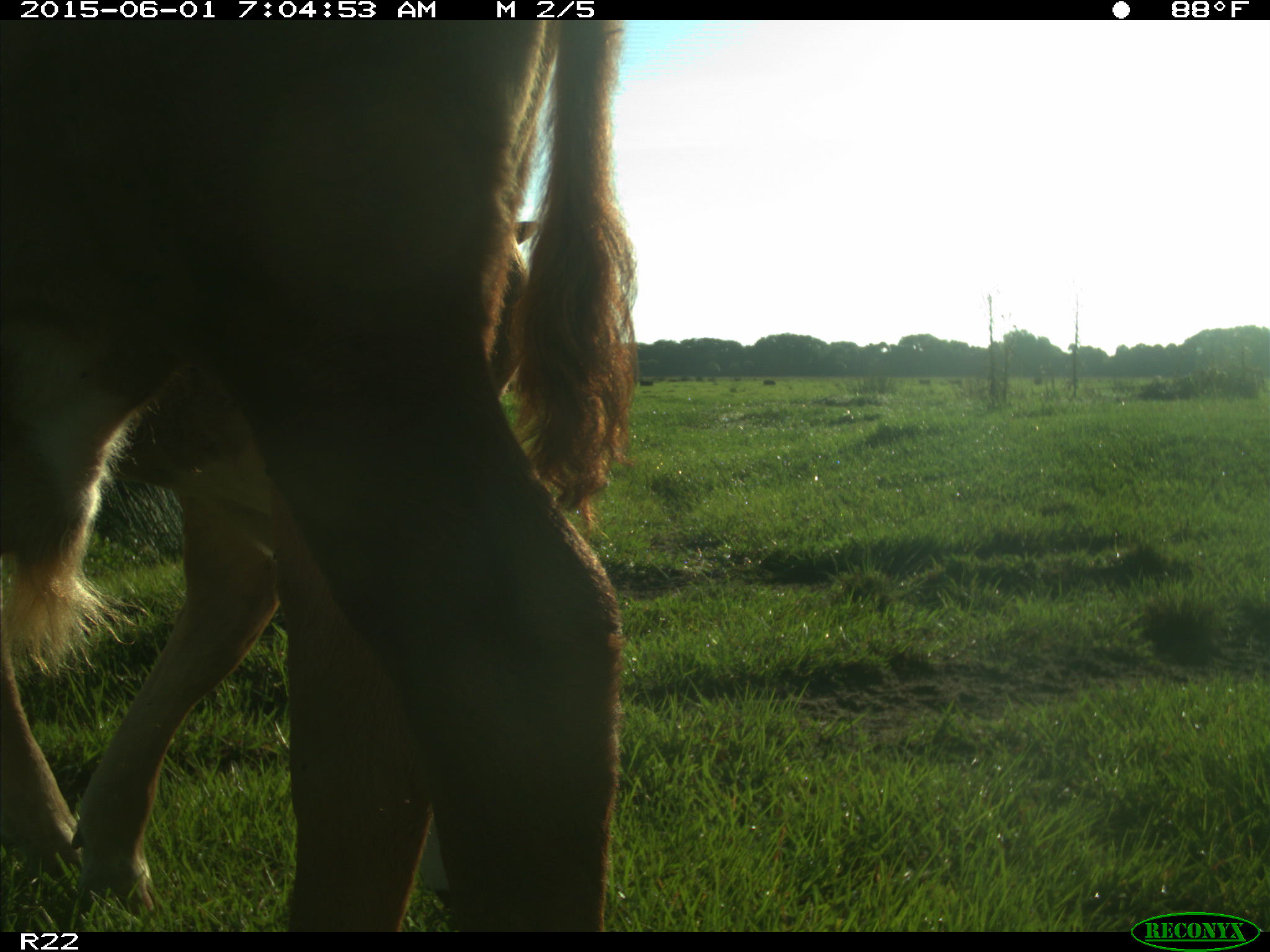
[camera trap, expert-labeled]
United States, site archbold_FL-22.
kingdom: Animalia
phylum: Chordata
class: Mammalia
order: Artiodactyla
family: Bovidae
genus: Bos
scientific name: Bos taurus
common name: domestic cow